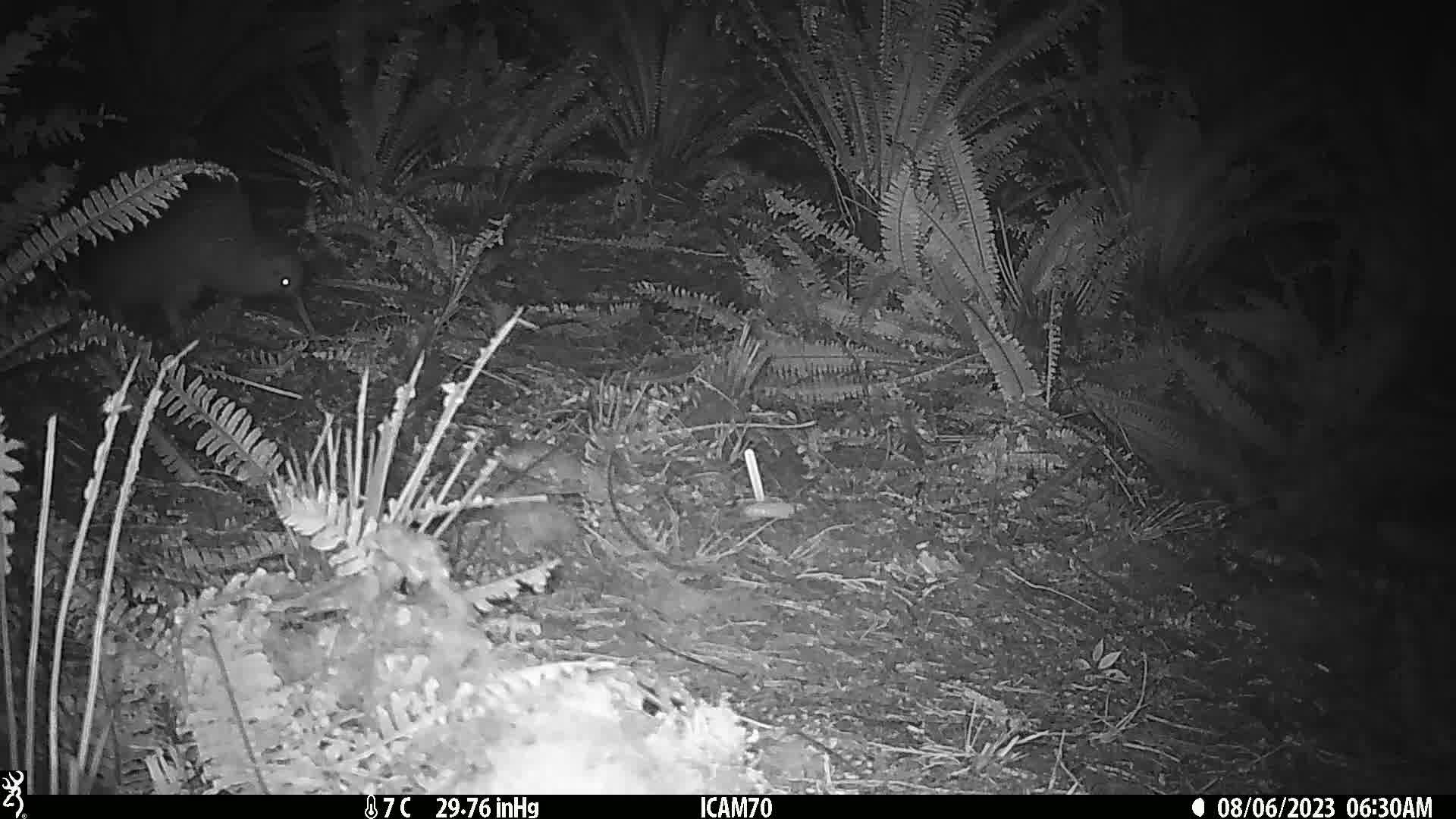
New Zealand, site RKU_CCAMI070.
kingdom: Animalia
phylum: Chordata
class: Aves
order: Apterygiformes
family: Apterygidae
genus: Apteryx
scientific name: Apteryx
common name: kiwi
Kiwi (Apteryx).